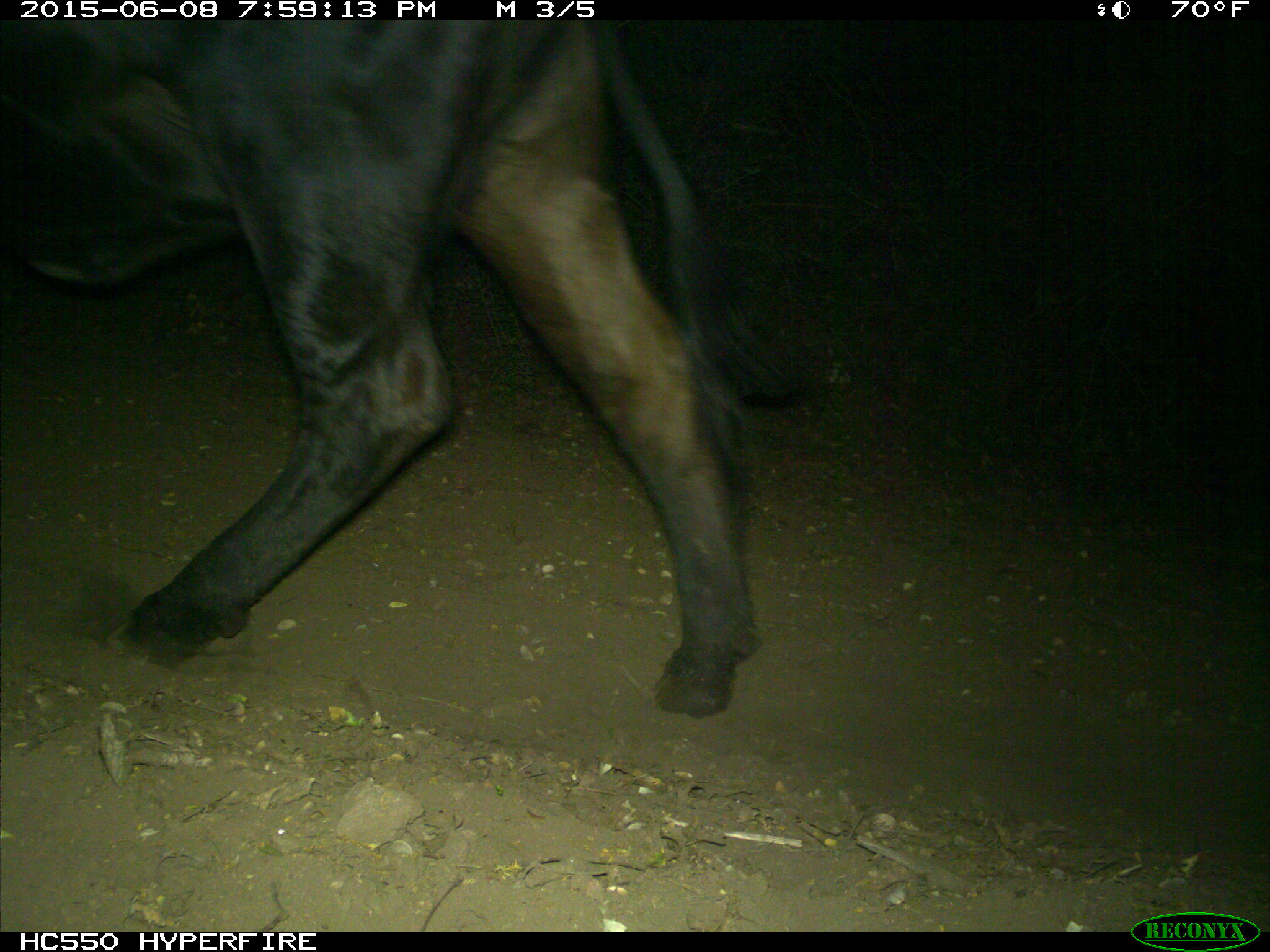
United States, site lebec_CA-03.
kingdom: Animalia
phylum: Chordata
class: Mammalia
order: Artiodactyla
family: Bovidae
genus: Bos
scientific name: Bos taurus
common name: domestic cow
Bos taurus (domestic cow).